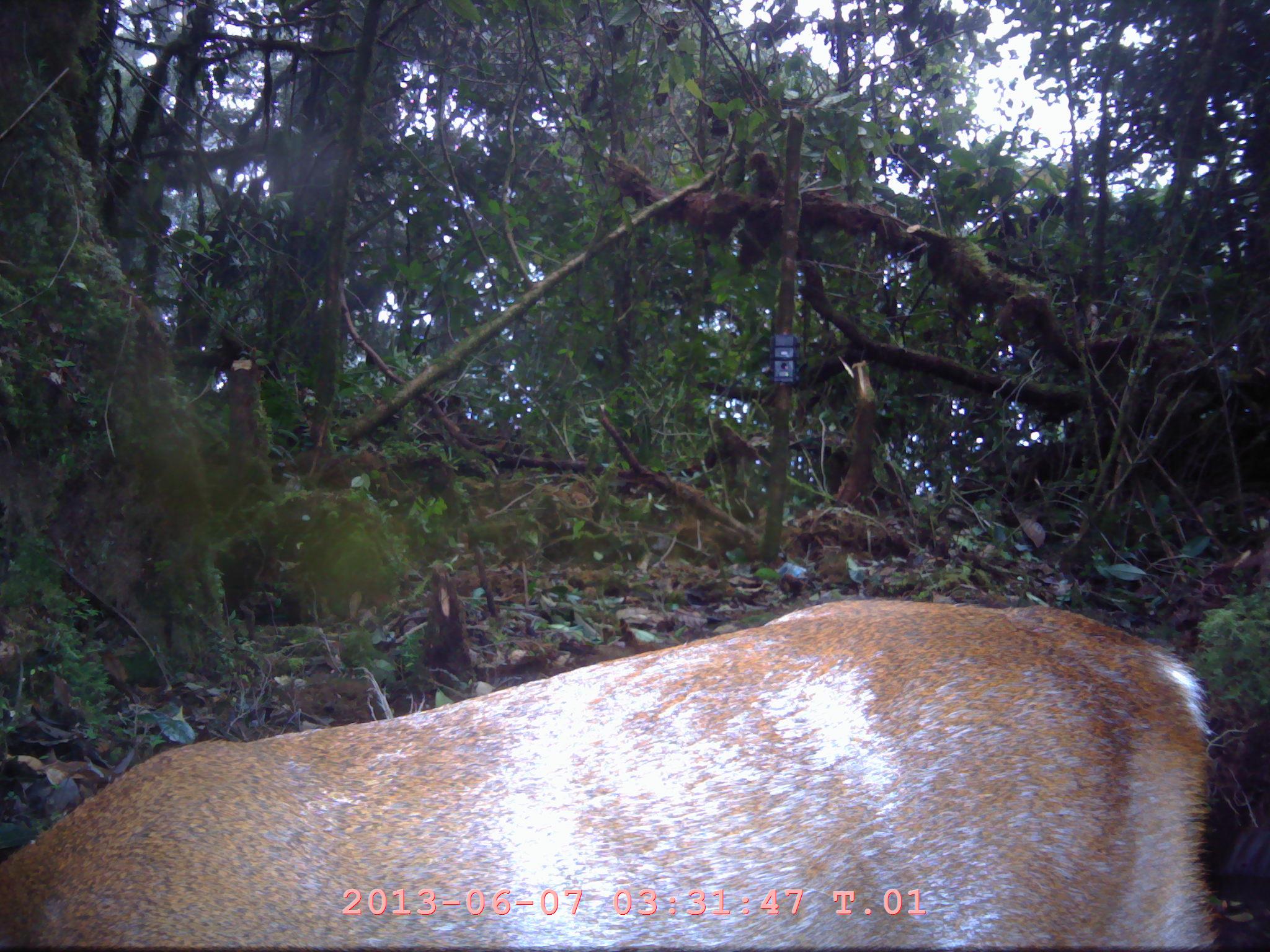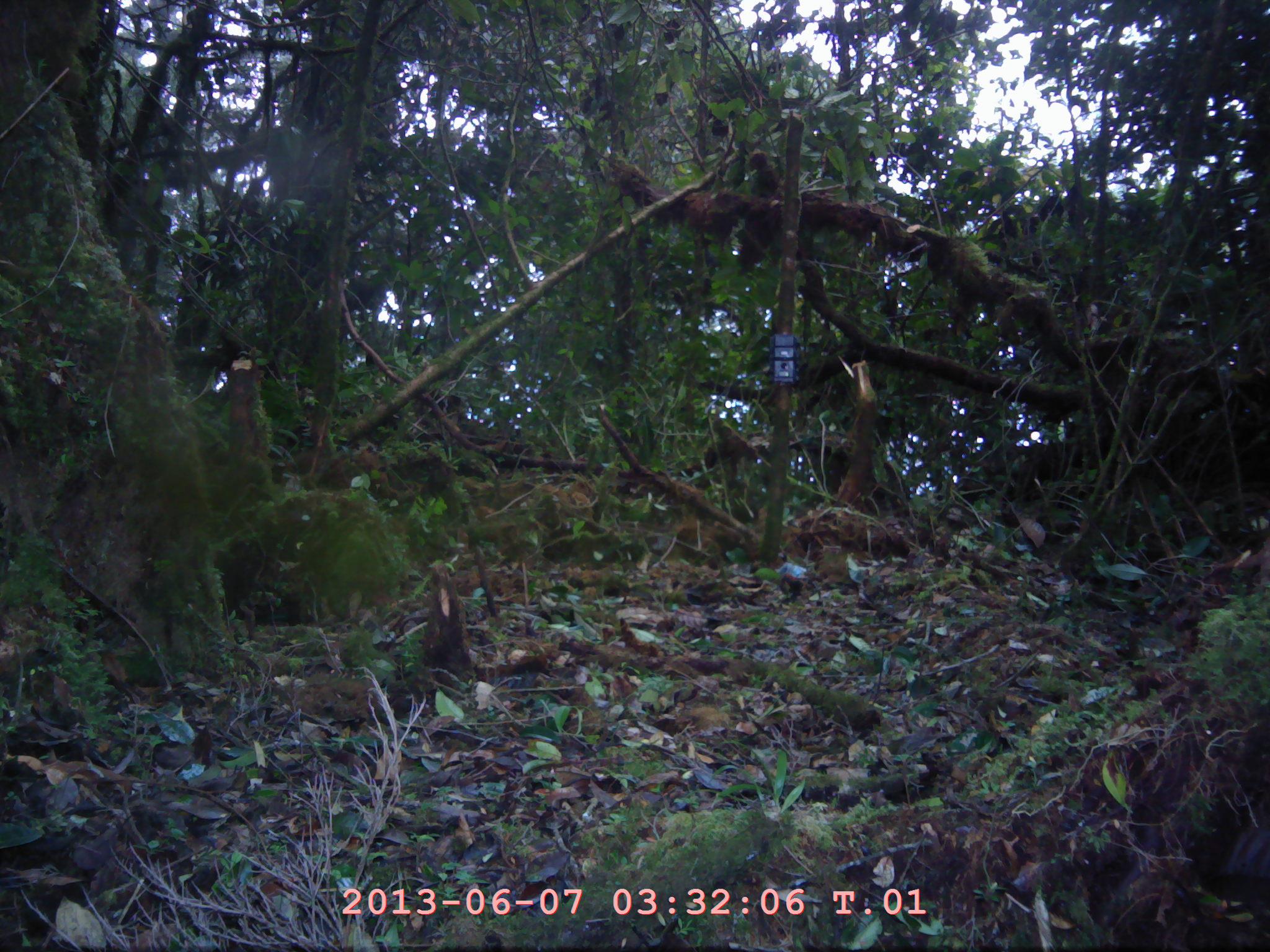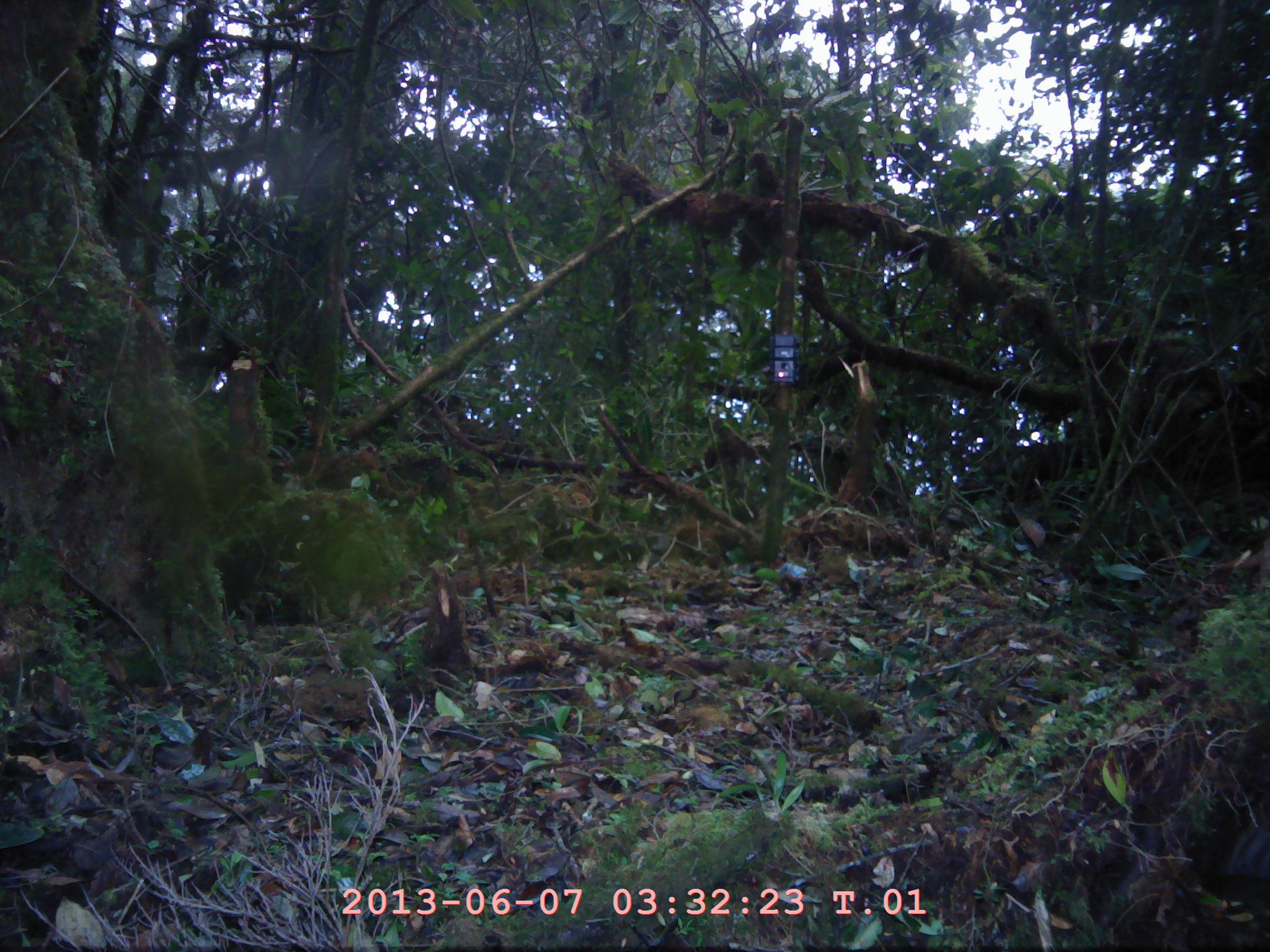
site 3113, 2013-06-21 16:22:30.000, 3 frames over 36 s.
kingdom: Animalia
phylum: Chordata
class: Mammalia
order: Artiodactyla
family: Cervidae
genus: Muntiacus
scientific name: Muntiacus muntjak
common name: southern red muntjac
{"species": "Muntiacus muntjak (southern red muntjac)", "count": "1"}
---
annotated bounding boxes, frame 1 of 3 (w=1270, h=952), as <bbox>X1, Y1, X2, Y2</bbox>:
muntiacus muntjak: <bbox>0, 592, 1215, 949</bbox>